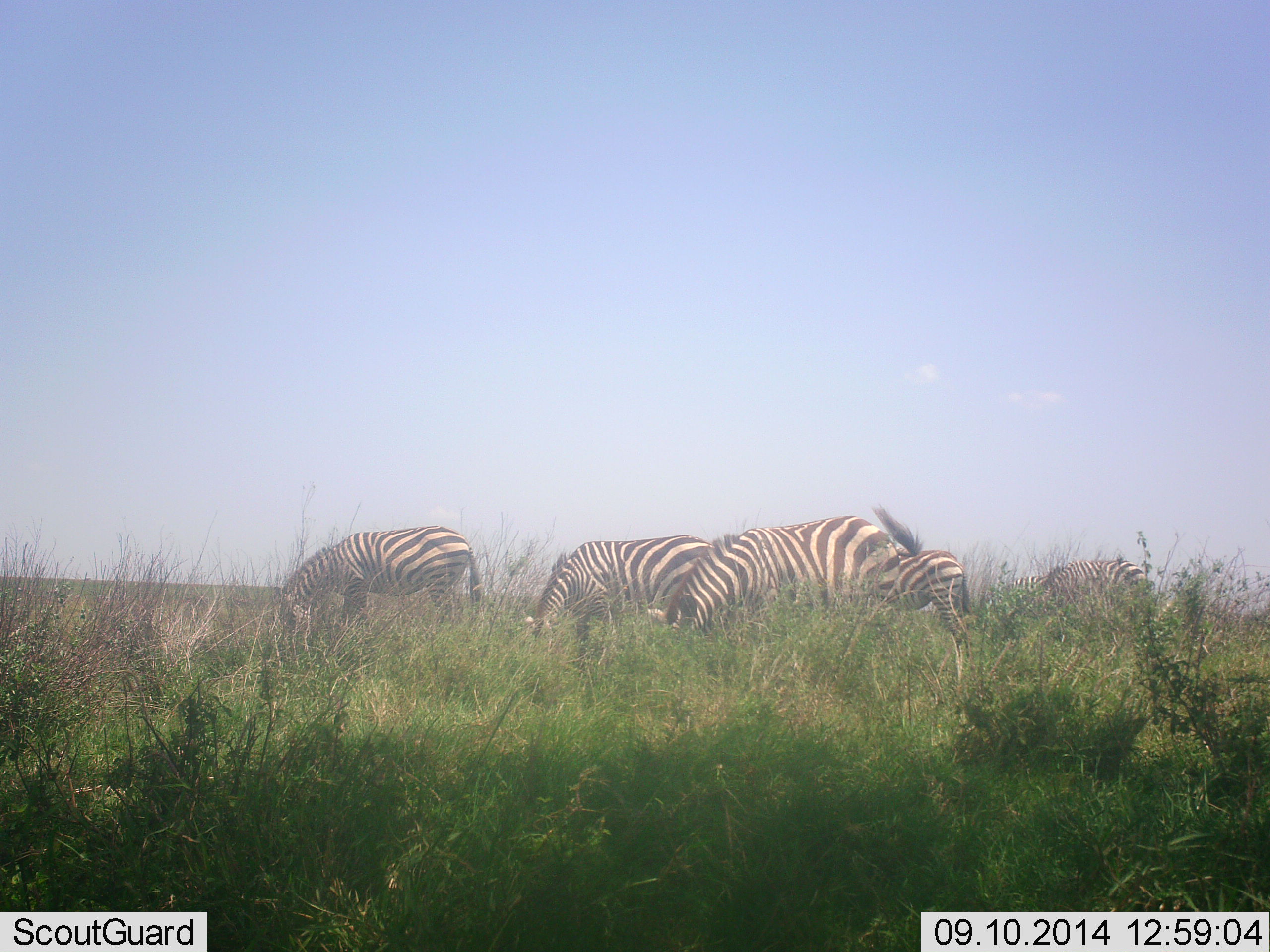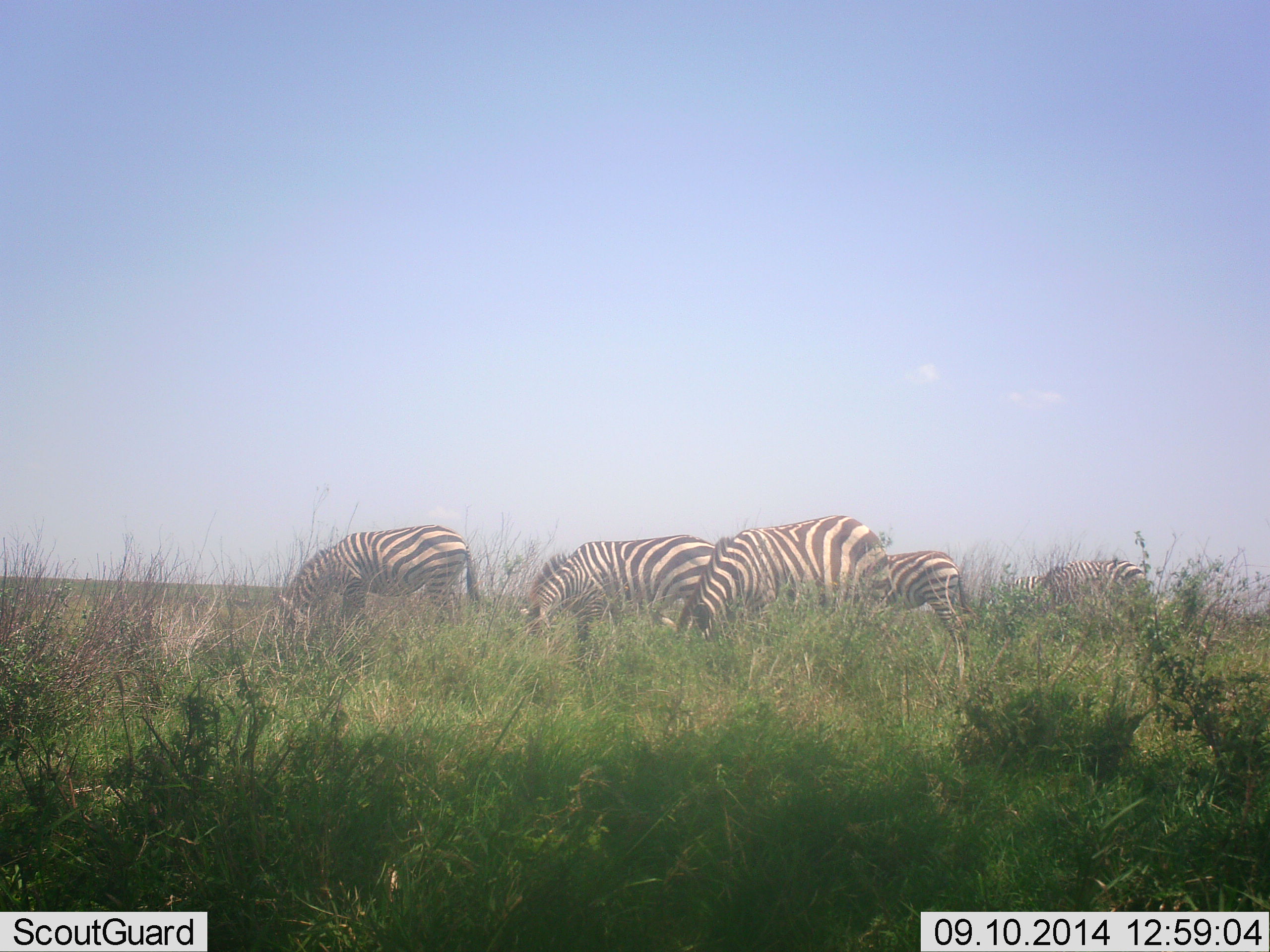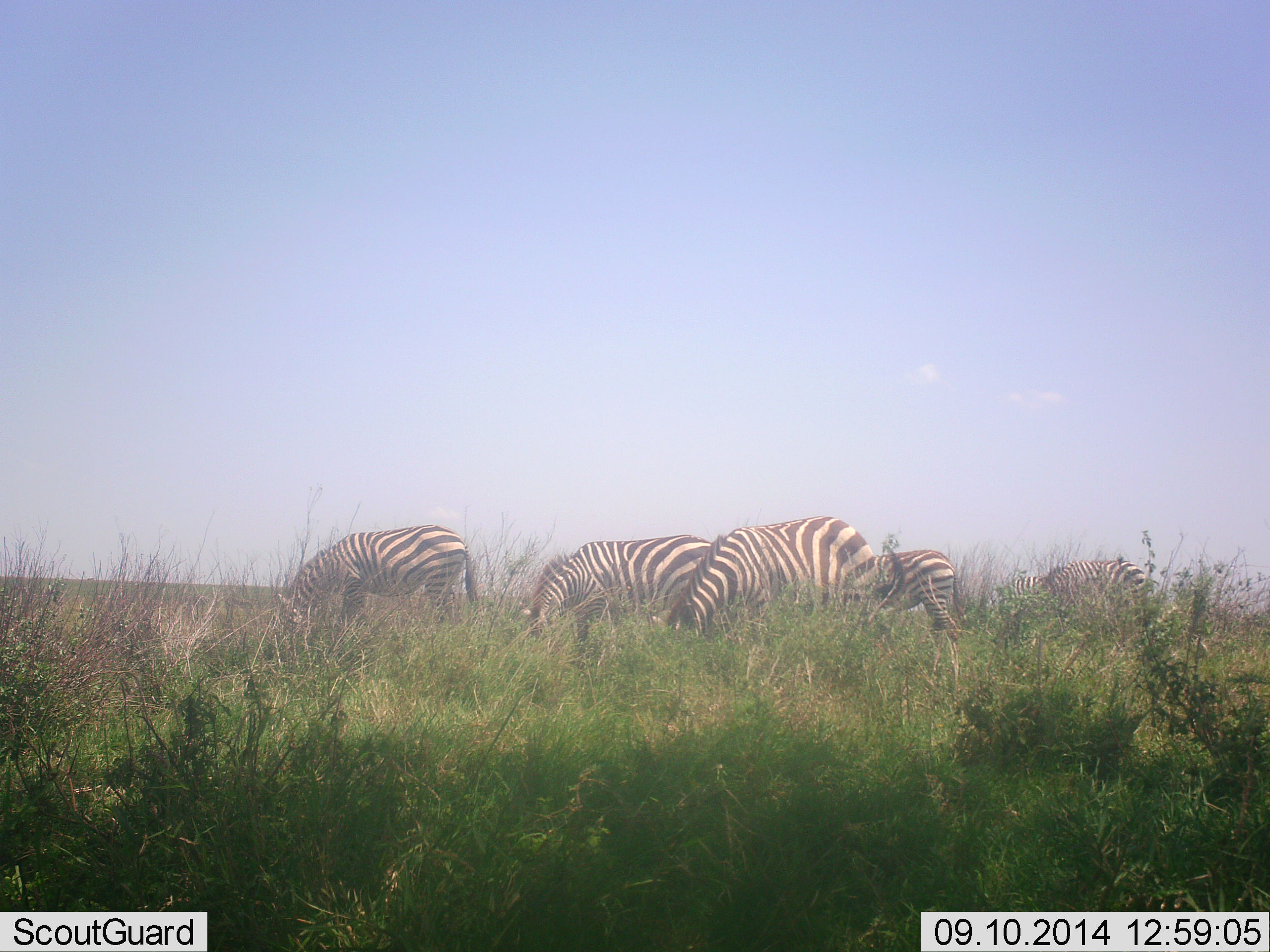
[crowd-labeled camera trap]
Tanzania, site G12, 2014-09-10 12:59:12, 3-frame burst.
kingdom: Animalia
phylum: Chordata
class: Mammalia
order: Perissodactyla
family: Equidae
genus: Equus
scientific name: Equus quagga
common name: plains zebra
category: zebra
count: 5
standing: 50%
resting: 0%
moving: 0%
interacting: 0%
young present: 10%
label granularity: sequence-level